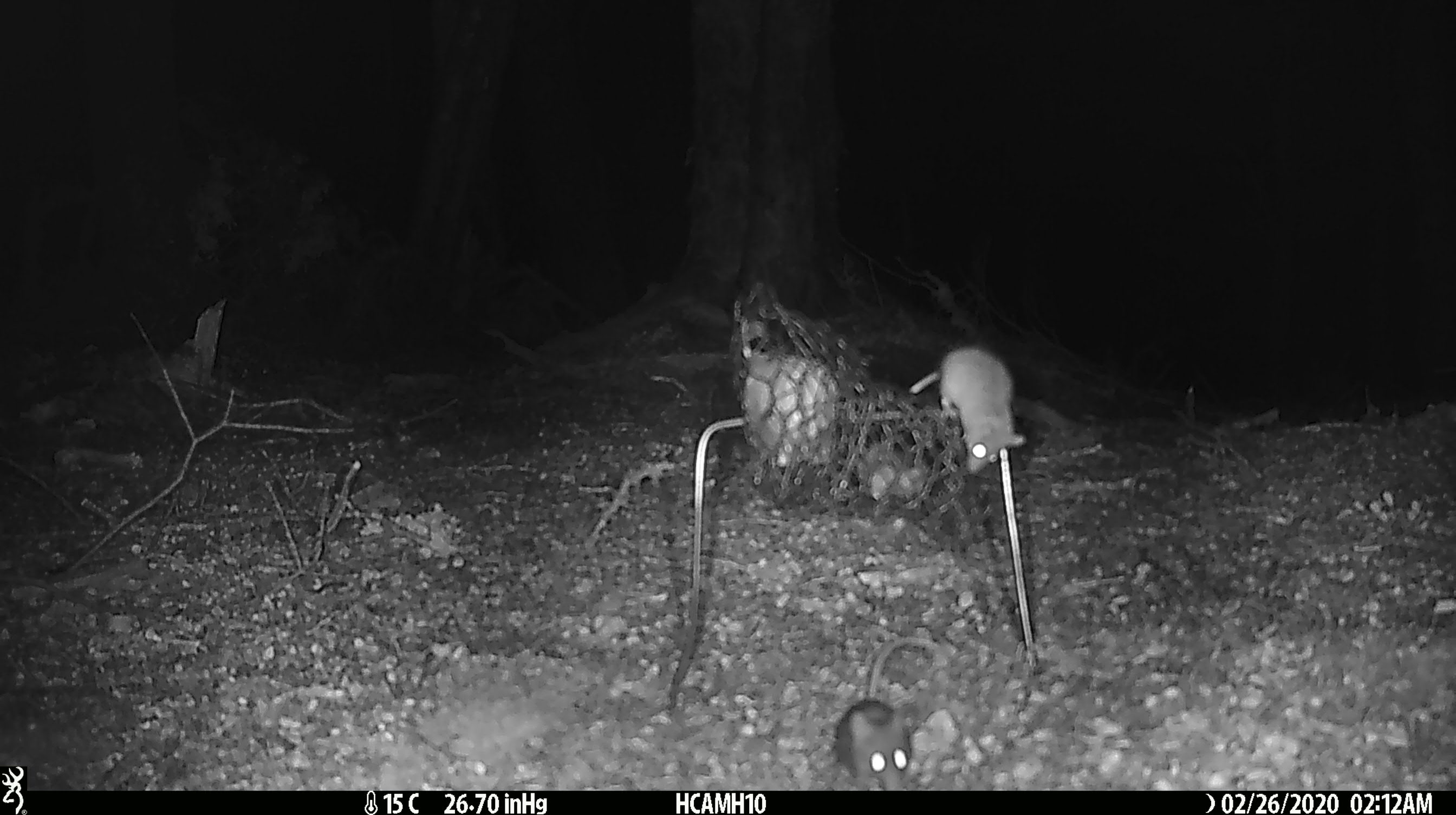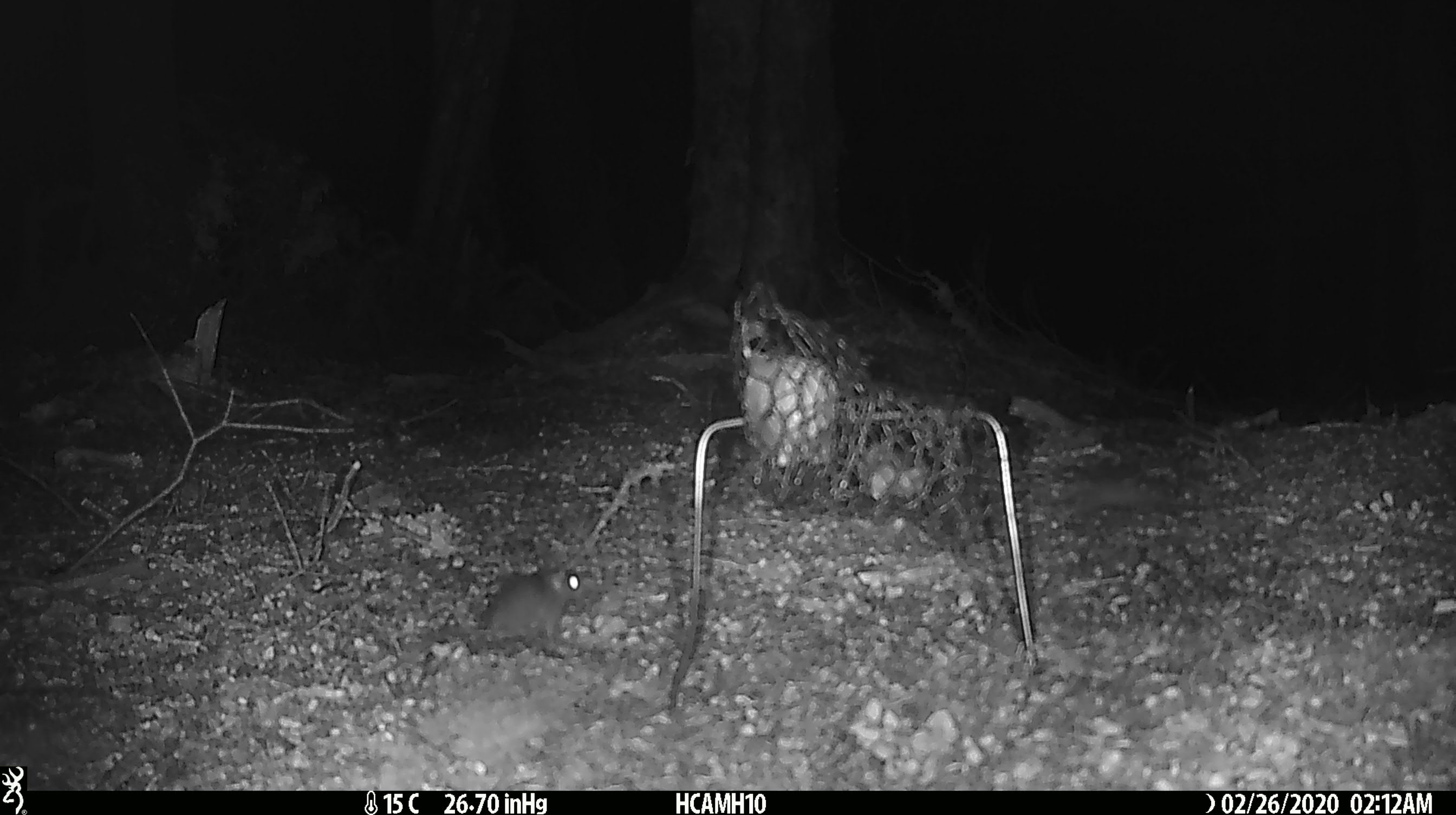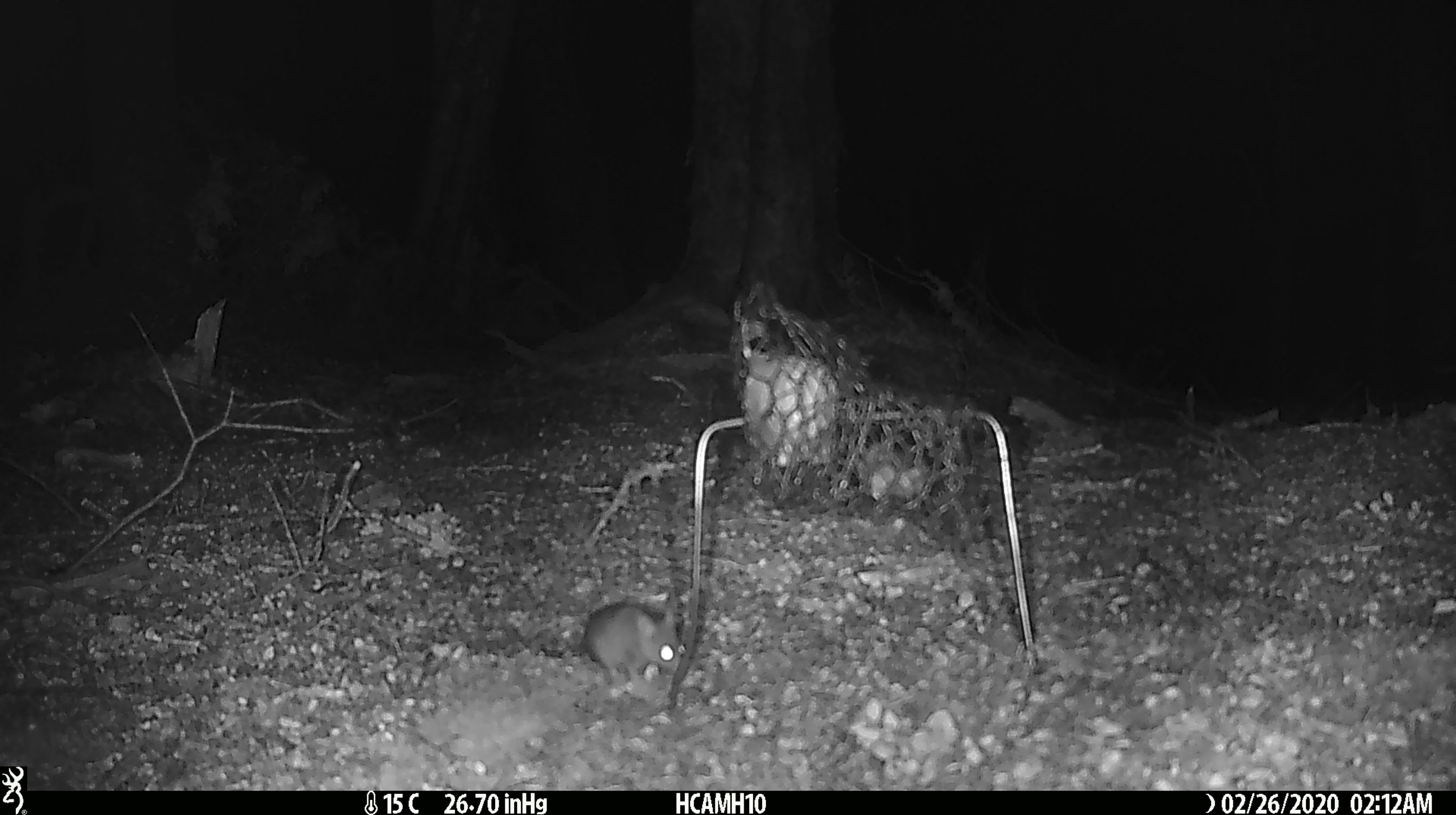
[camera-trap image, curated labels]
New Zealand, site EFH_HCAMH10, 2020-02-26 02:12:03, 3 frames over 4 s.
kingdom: Animalia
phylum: Chordata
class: Mammalia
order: Rodentia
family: Muridae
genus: Mus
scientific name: Mus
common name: mouse